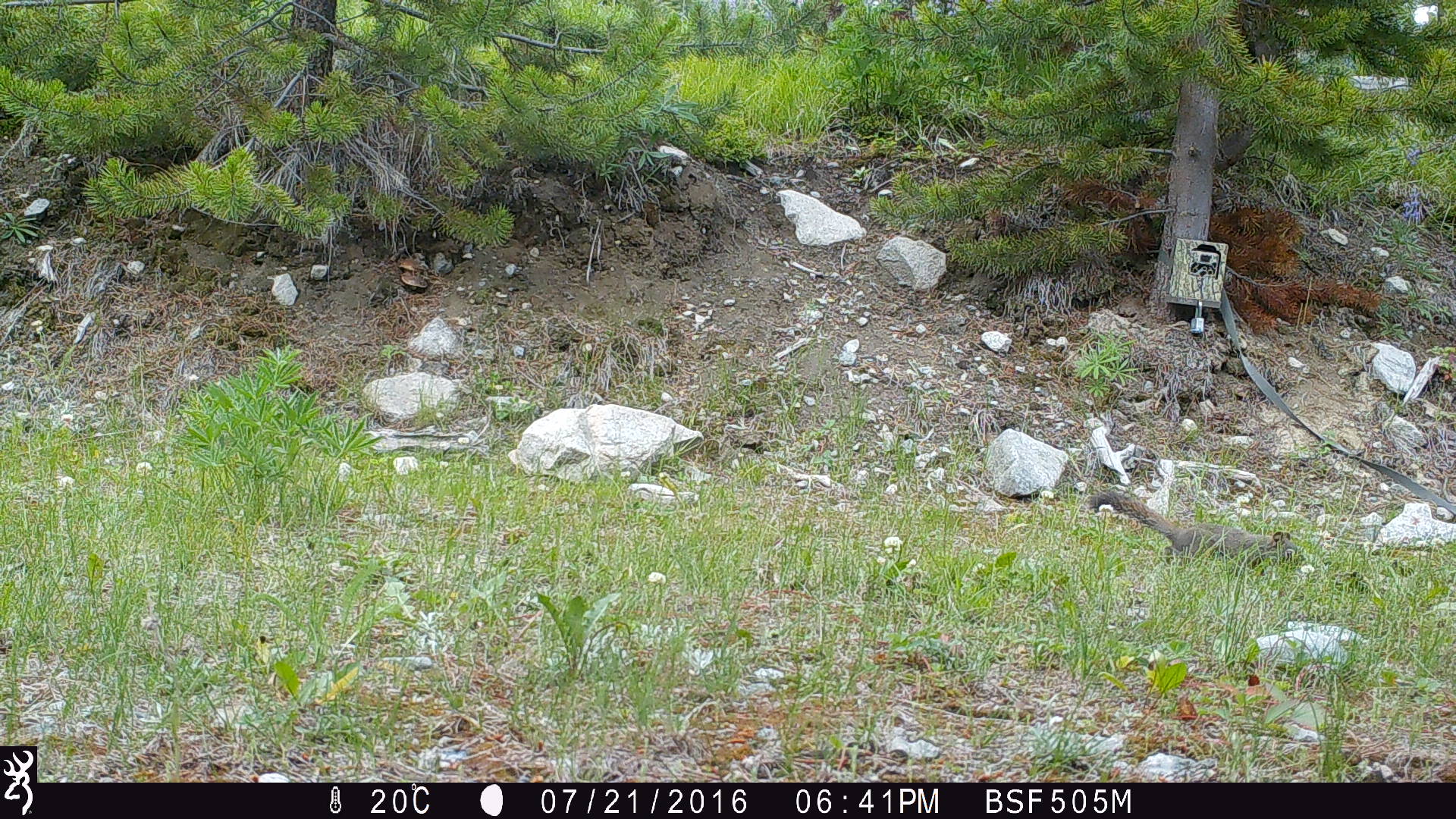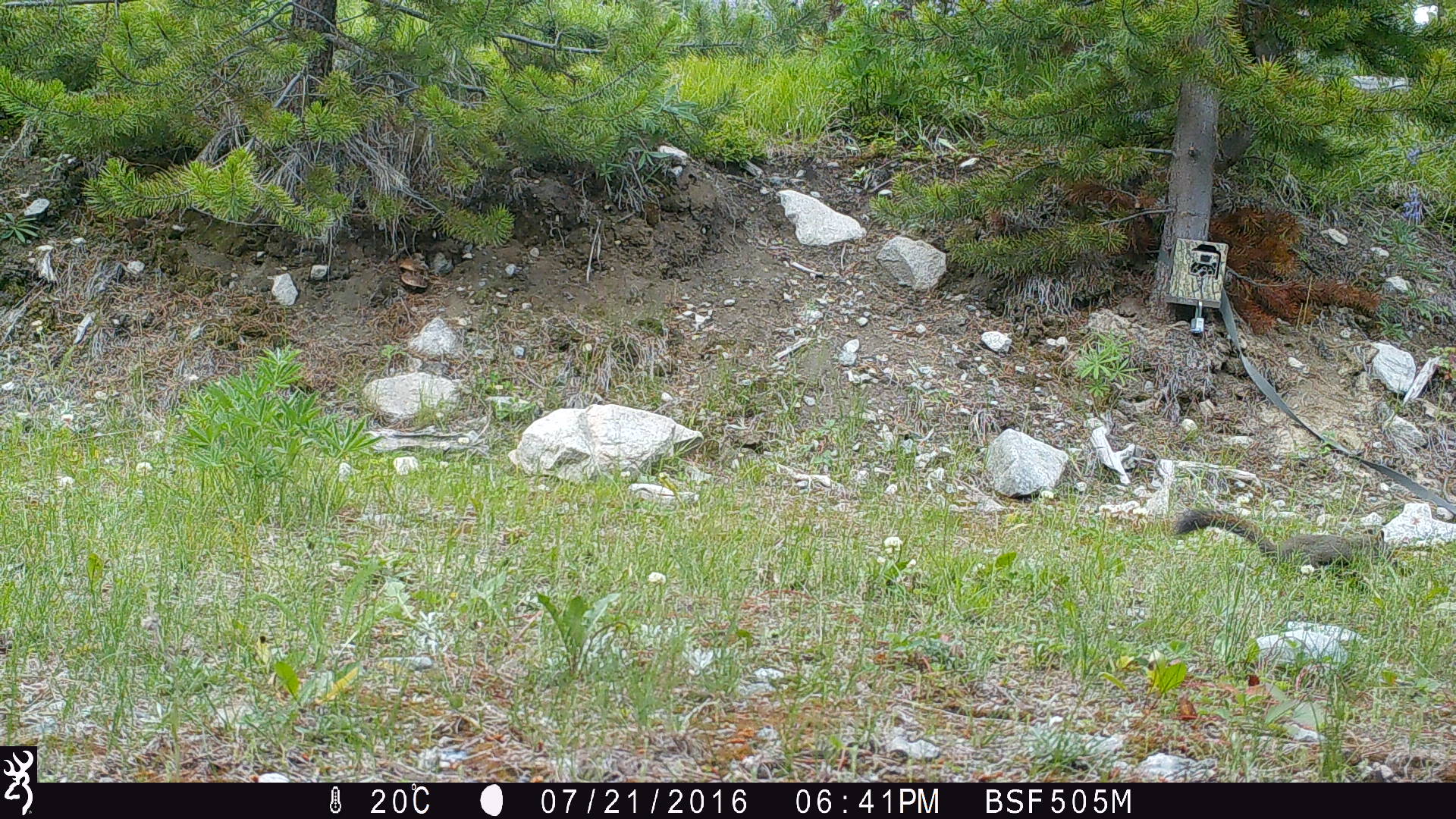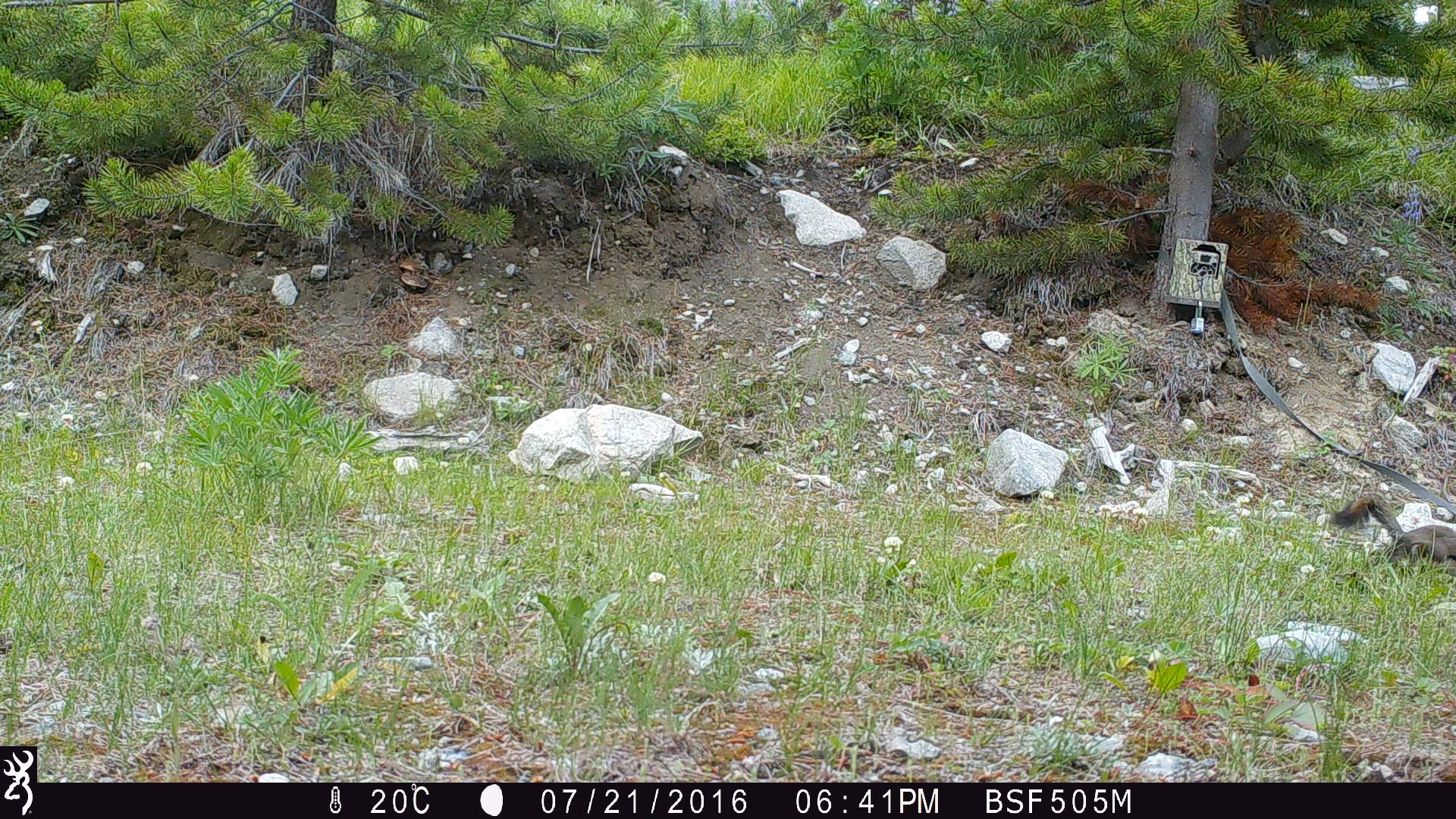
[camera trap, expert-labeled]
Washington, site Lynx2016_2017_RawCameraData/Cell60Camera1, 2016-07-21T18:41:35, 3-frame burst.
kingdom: Animalia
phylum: Chordata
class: Mammalia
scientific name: Mammalia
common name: small mammal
Small mammal (Mammalia). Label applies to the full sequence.